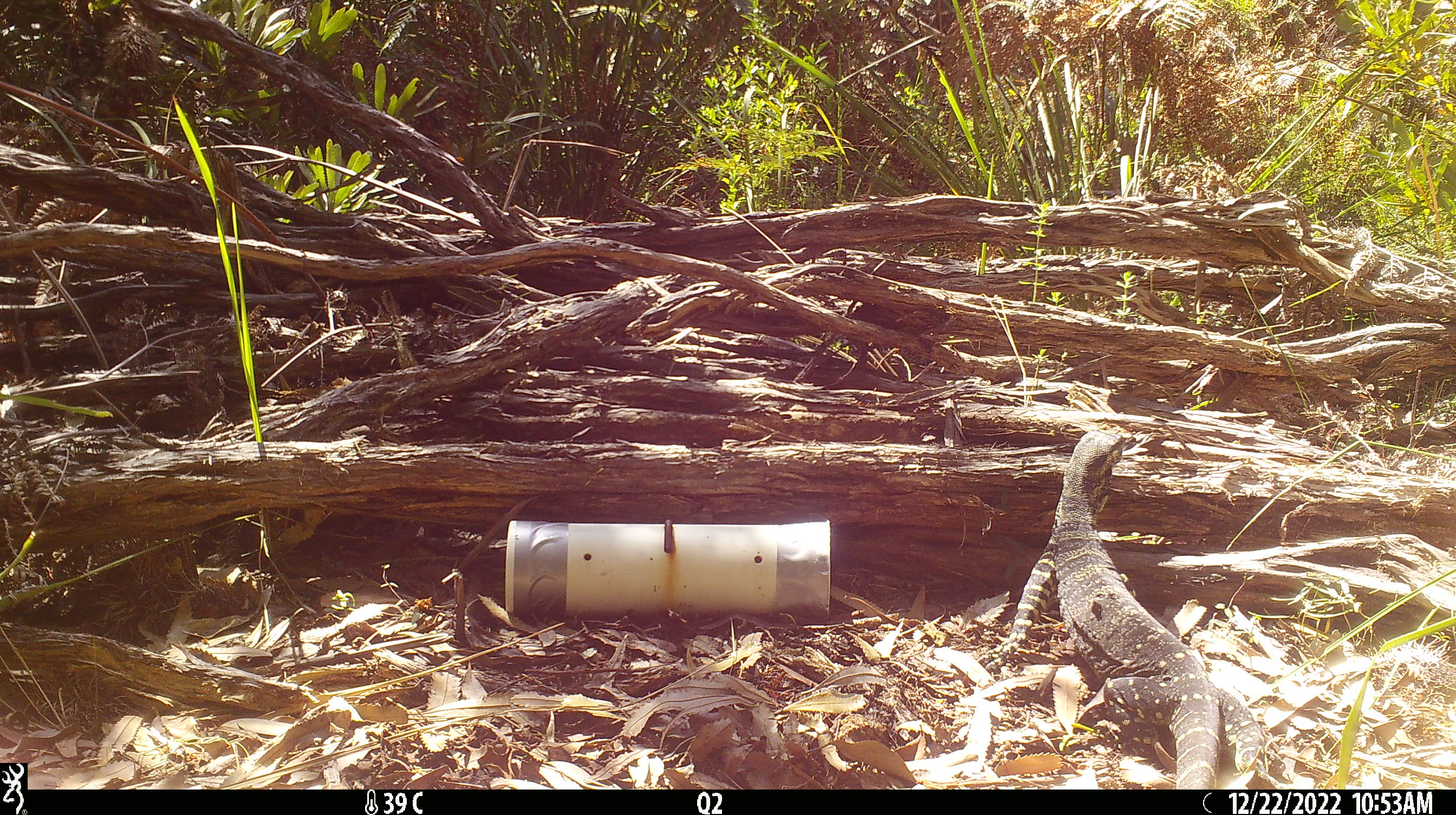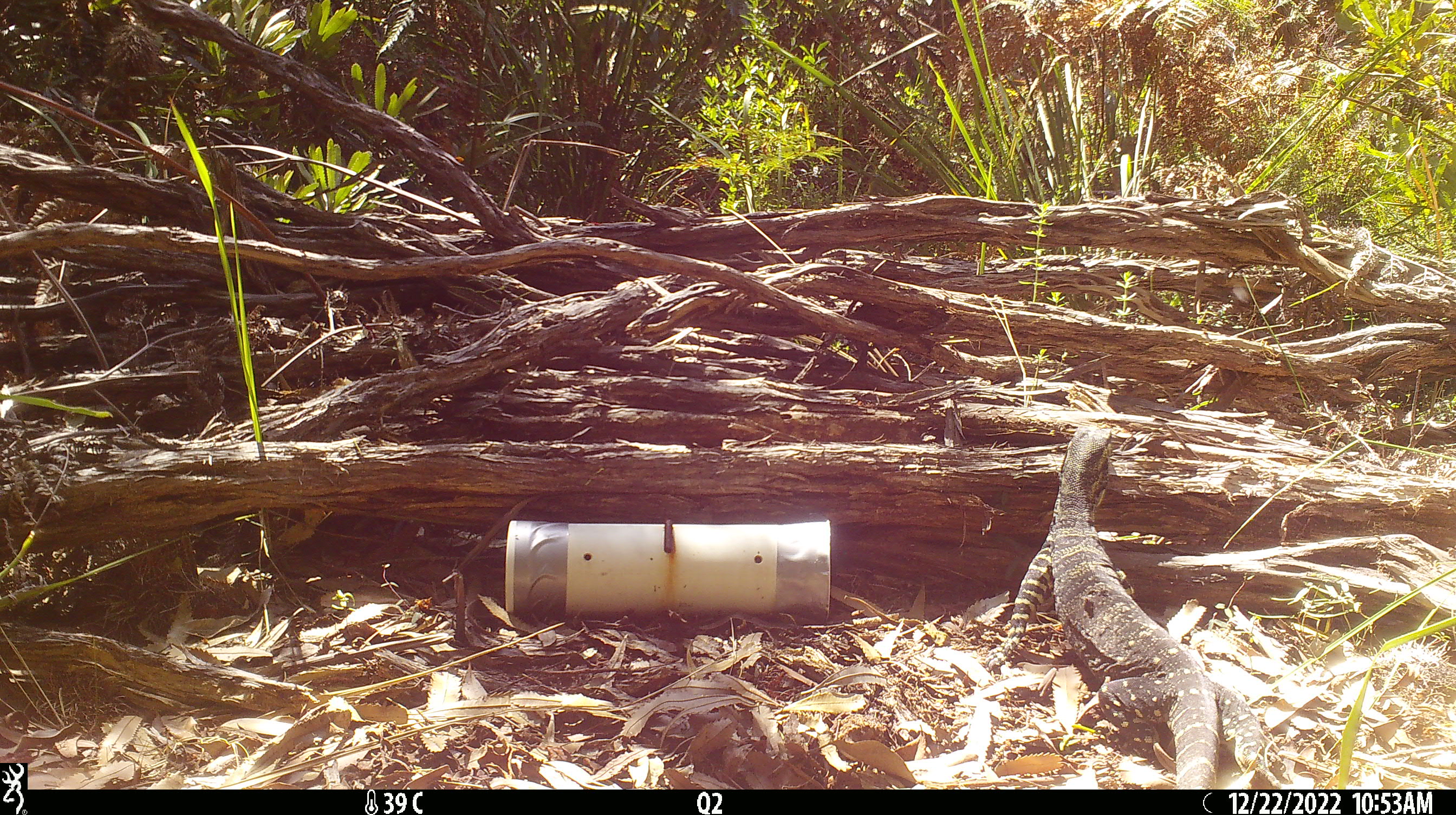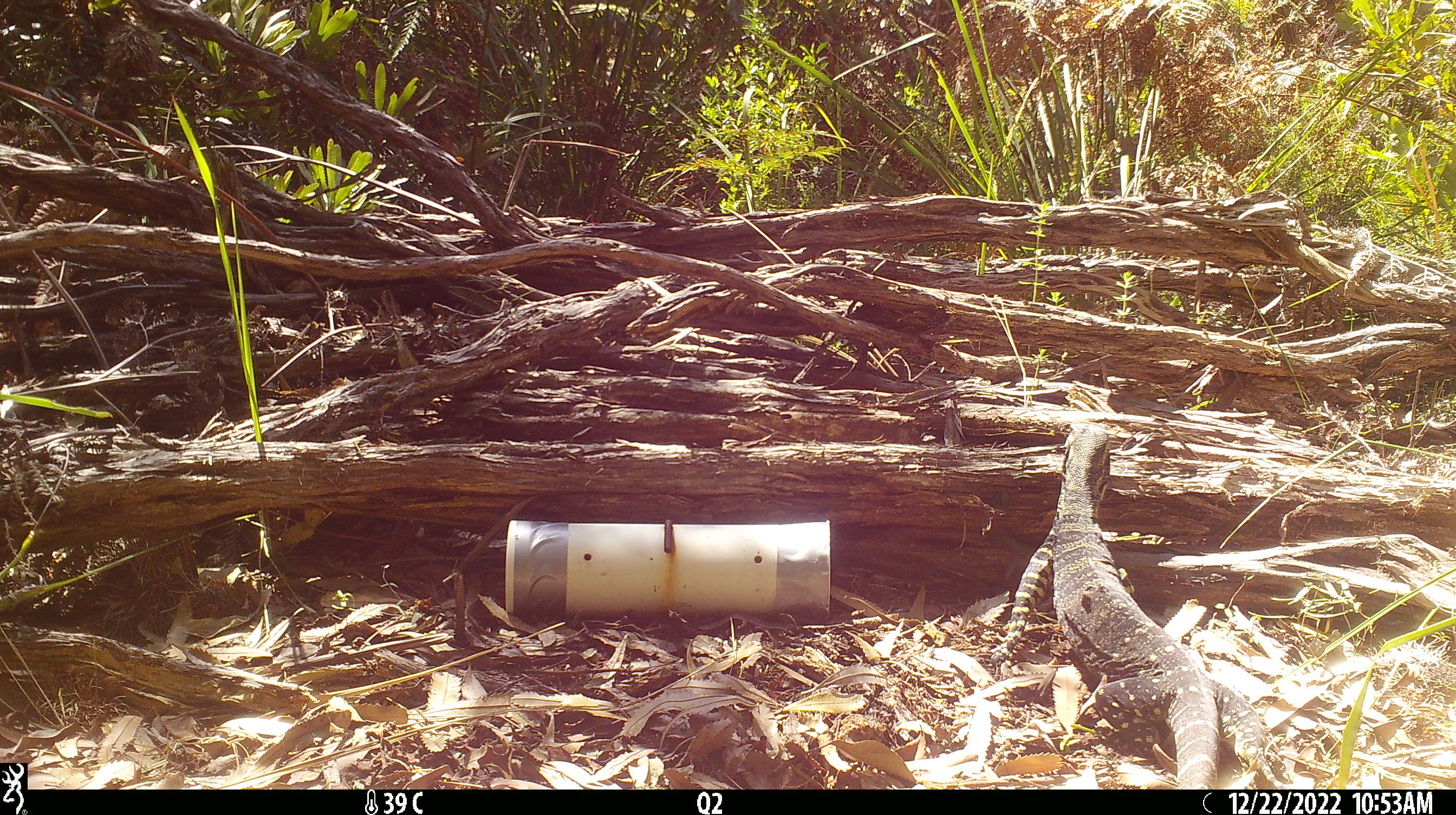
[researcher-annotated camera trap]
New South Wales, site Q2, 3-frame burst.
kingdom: Animalia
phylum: Chordata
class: Reptilia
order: Squamata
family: Varanidae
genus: Varanus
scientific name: Varanus varius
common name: lace monitor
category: goanna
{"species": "goanna (lace monitor) (Varanus varius)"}